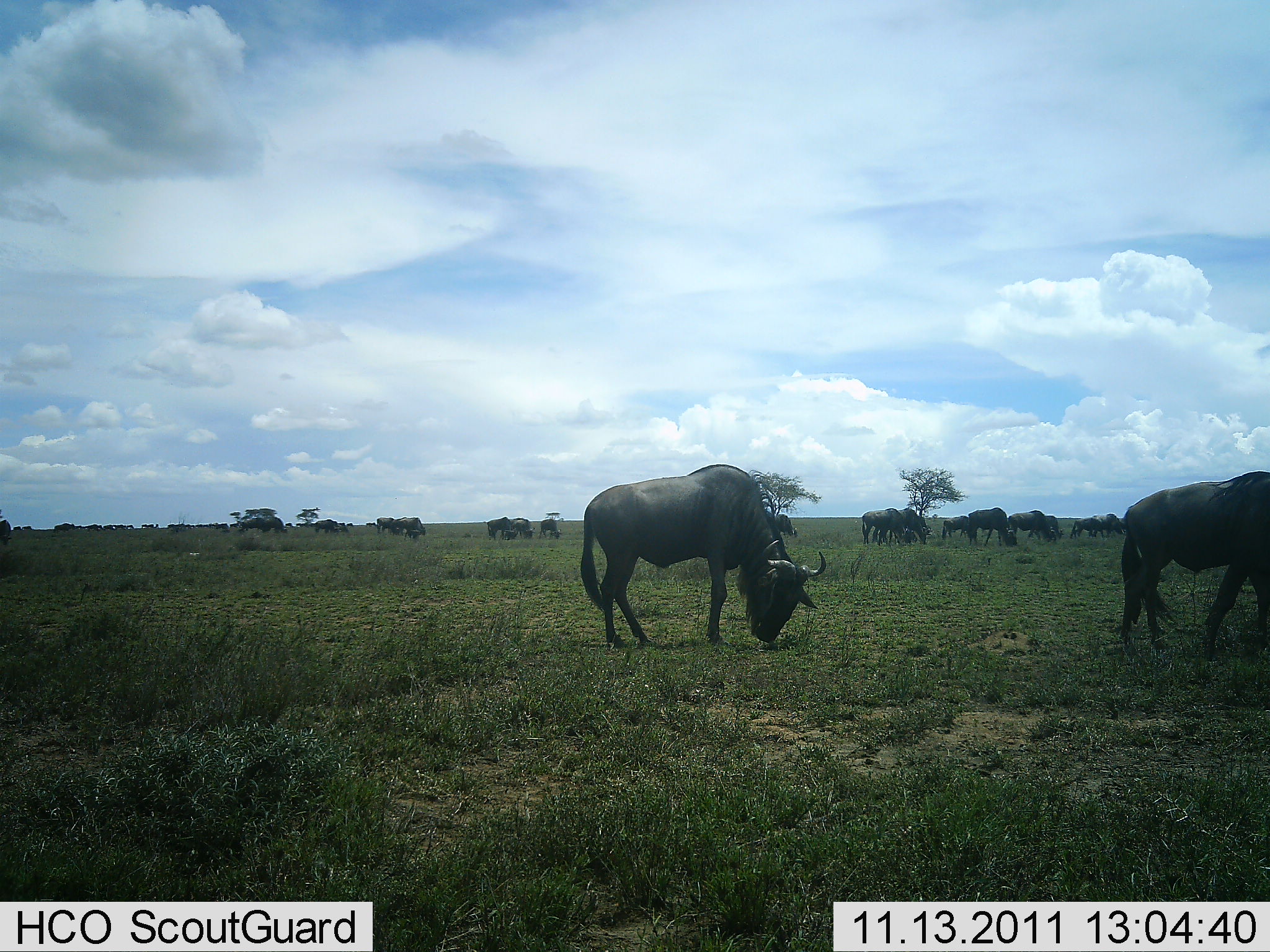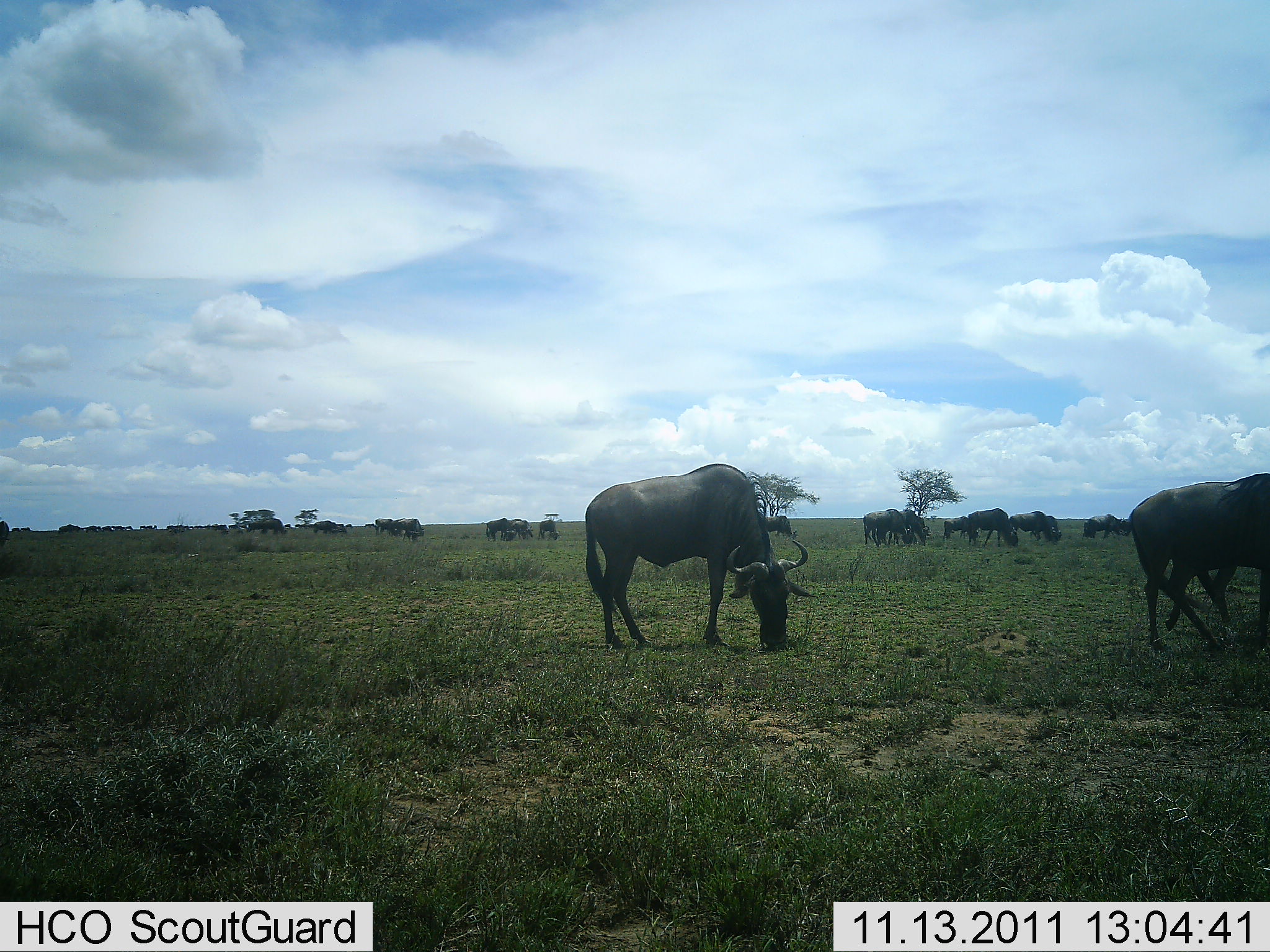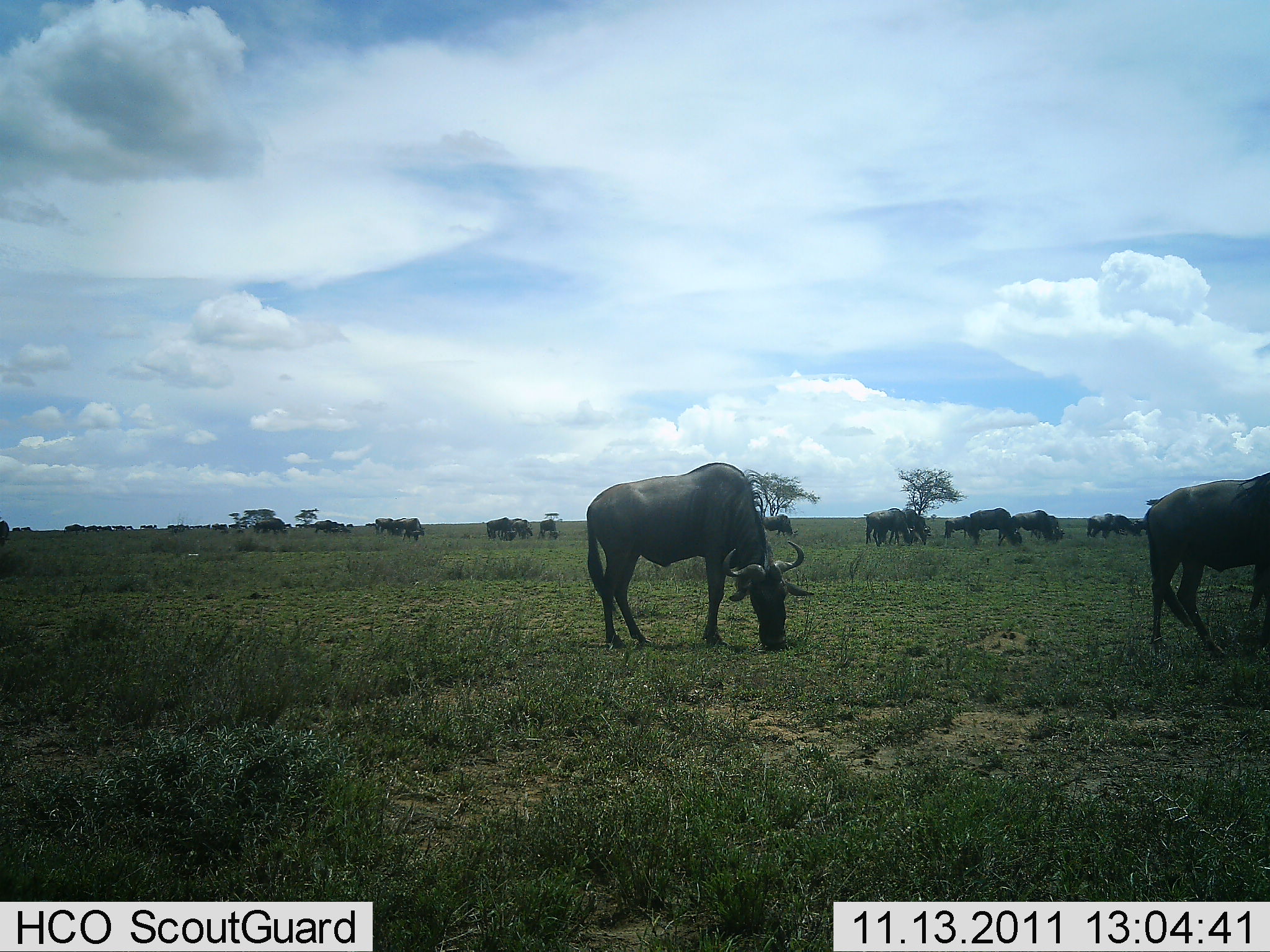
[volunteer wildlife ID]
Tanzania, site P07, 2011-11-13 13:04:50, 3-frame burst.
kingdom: Animalia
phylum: Chordata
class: Mammalia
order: Artiodactyla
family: Bovidae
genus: Connochaetes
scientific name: Connochaetes taurinus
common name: blue wildebeest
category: wildebeest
Wildebeest (blue wildebeest) (Connochaetes taurinus), count 11-50. Behavior (volunteer vote fractions): standing 73%, resting 0%, moving 33%, interacting 0%. Young present (vote fraction): 0%. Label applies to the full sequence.